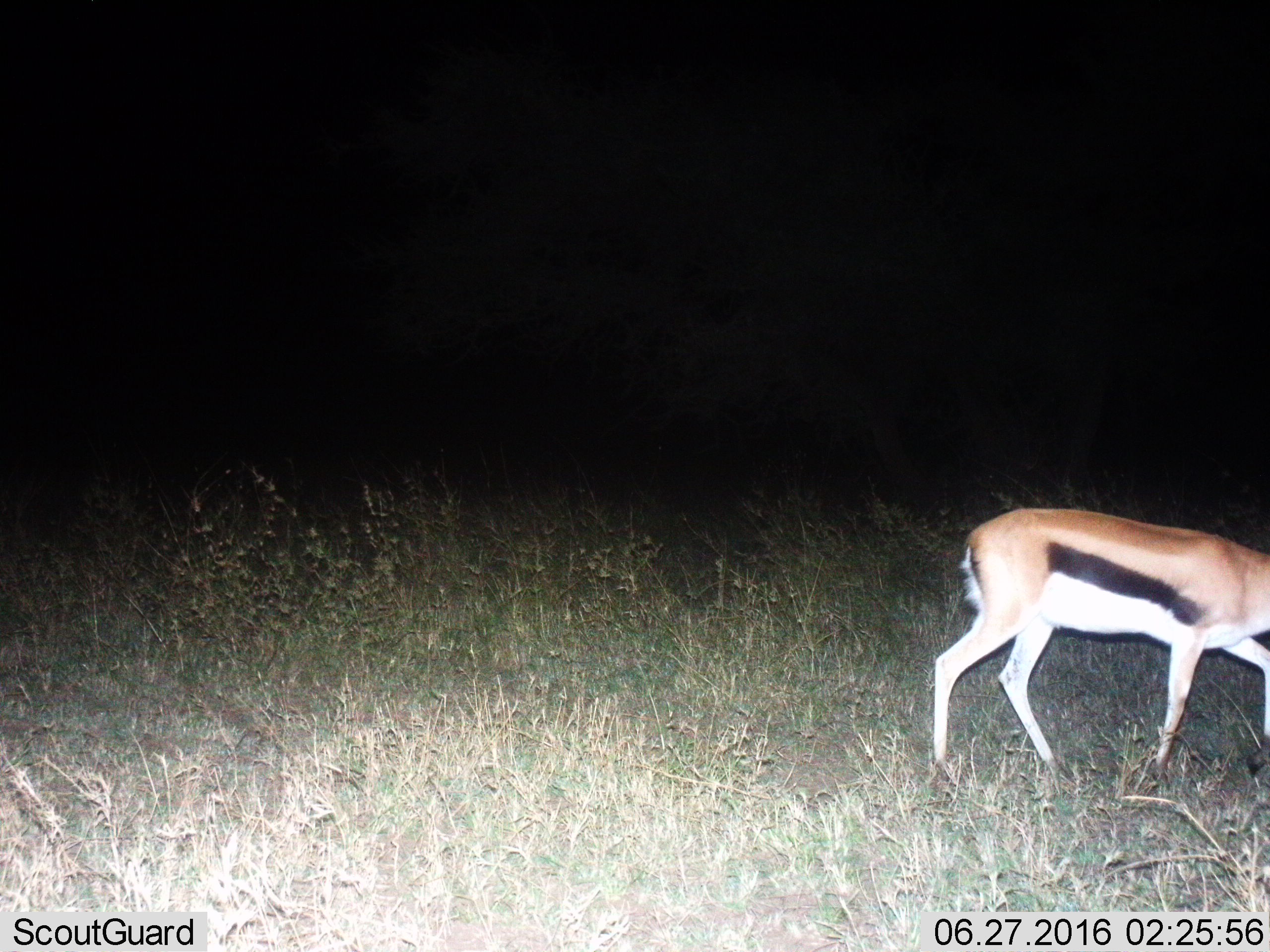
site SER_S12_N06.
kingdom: Animalia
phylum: Chordata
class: Mammalia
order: Artiodactyla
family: Bovidae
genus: Eudorcas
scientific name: Eudorcas thomsonii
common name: thomson's gazelle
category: gazellethomsons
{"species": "gazellethomsons (thomson's gazelle) (Eudorcas thomsonii)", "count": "1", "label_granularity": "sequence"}